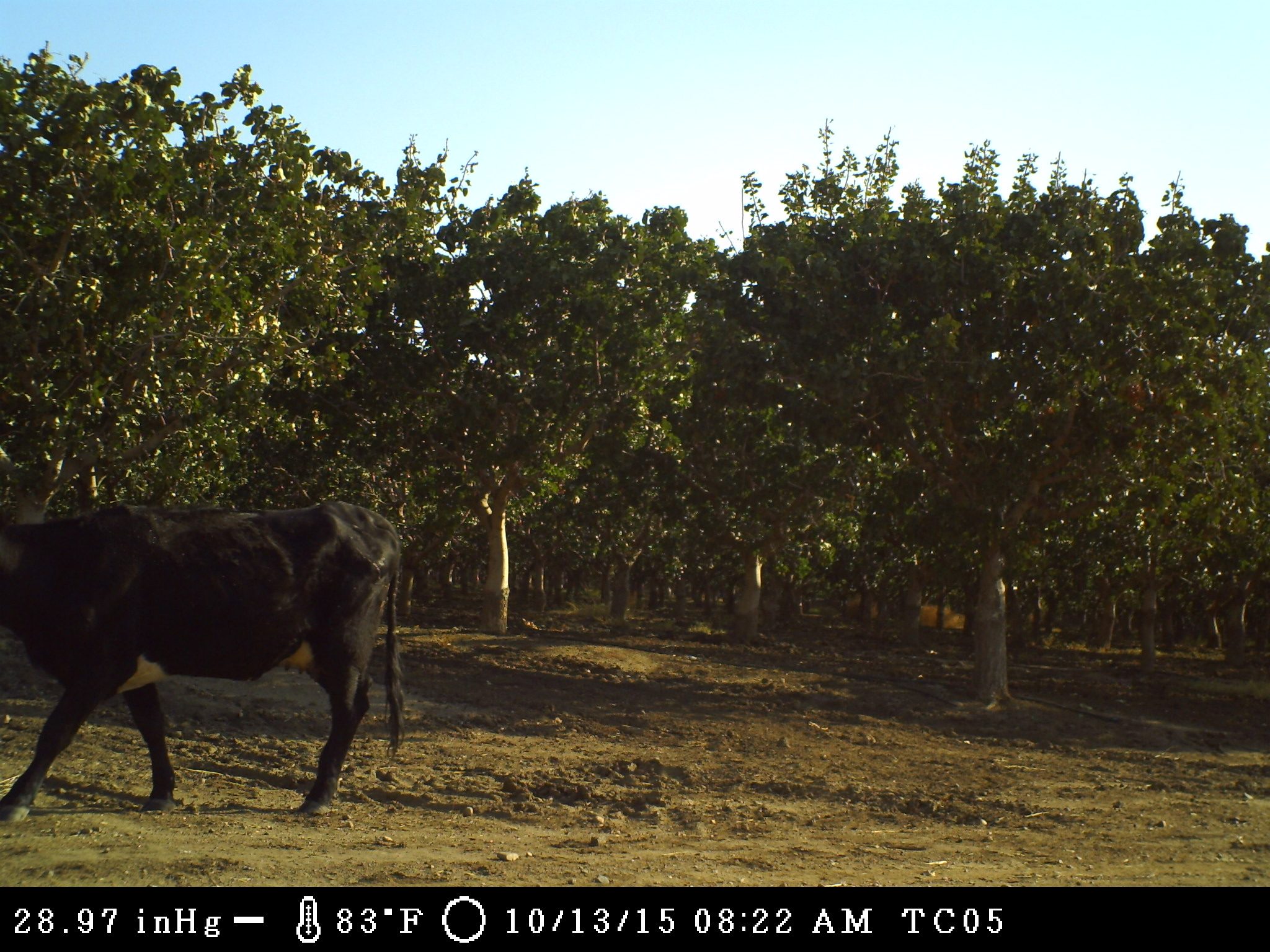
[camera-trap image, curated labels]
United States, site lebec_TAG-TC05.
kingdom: Animalia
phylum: Chordata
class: Mammalia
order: Artiodactyla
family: Bovidae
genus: Bos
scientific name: Bos taurus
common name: domestic cow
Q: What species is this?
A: Bos taurus (domestic cow).